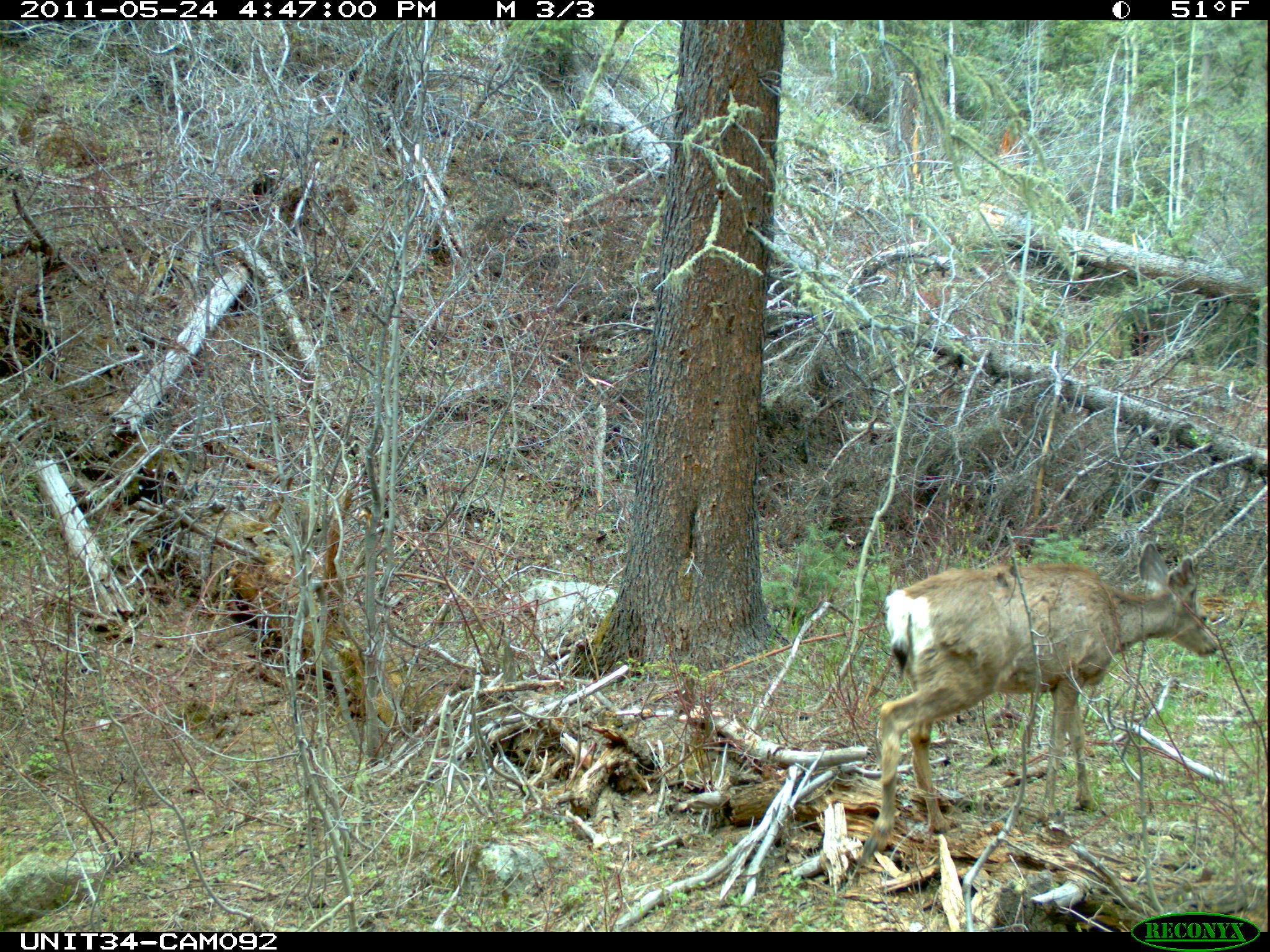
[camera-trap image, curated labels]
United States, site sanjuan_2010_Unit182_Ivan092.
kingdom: Animalia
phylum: Chordata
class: Mammalia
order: Artiodactyla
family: Cervidae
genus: Odocoileus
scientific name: Odocoileus hemionus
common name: mule deer